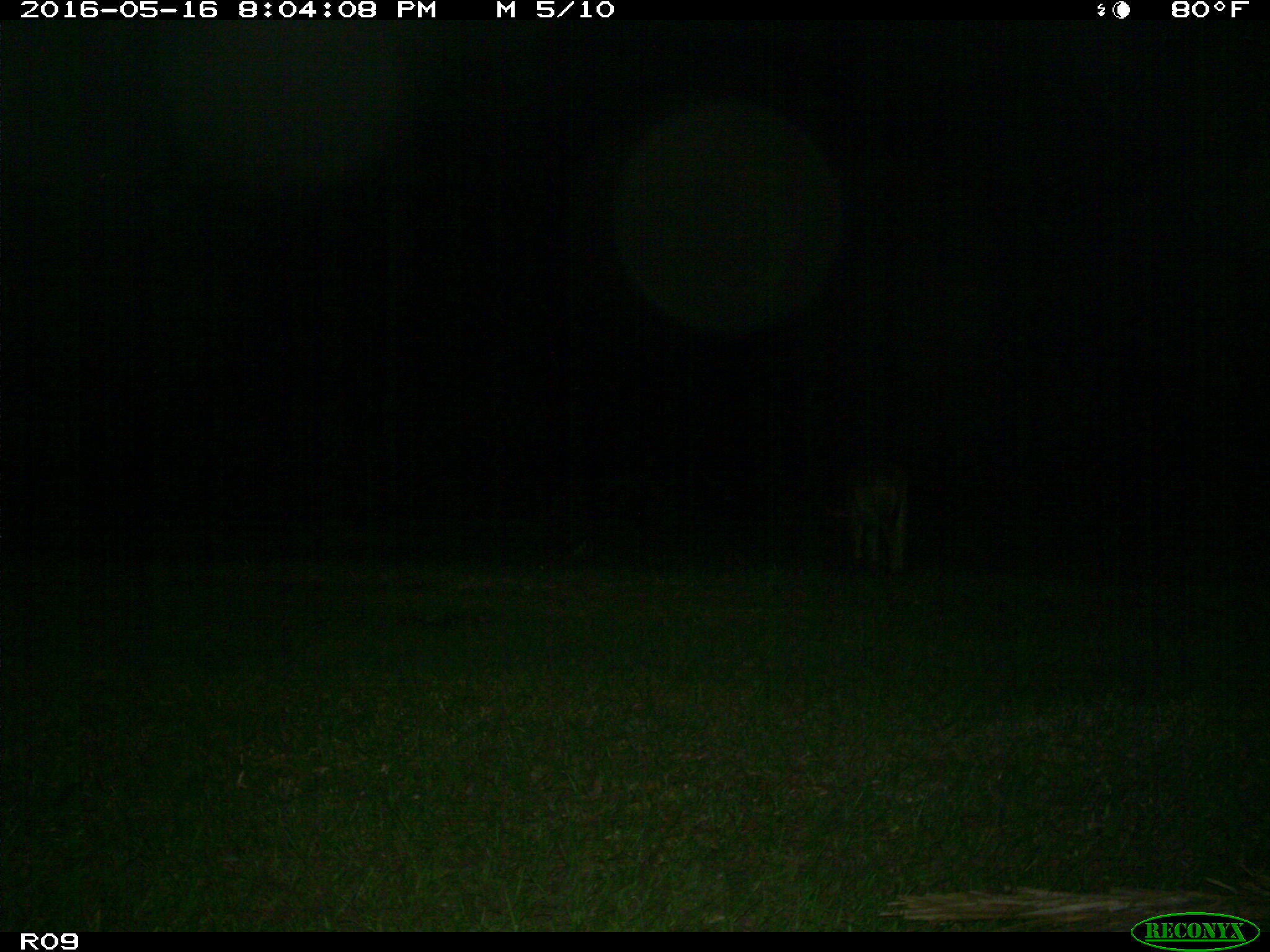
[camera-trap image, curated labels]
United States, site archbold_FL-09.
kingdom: Animalia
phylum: Chordata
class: Mammalia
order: Artiodactyla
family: Bovidae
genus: Bos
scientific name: Bos taurus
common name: domestic cow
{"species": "Bos taurus (domestic cow)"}